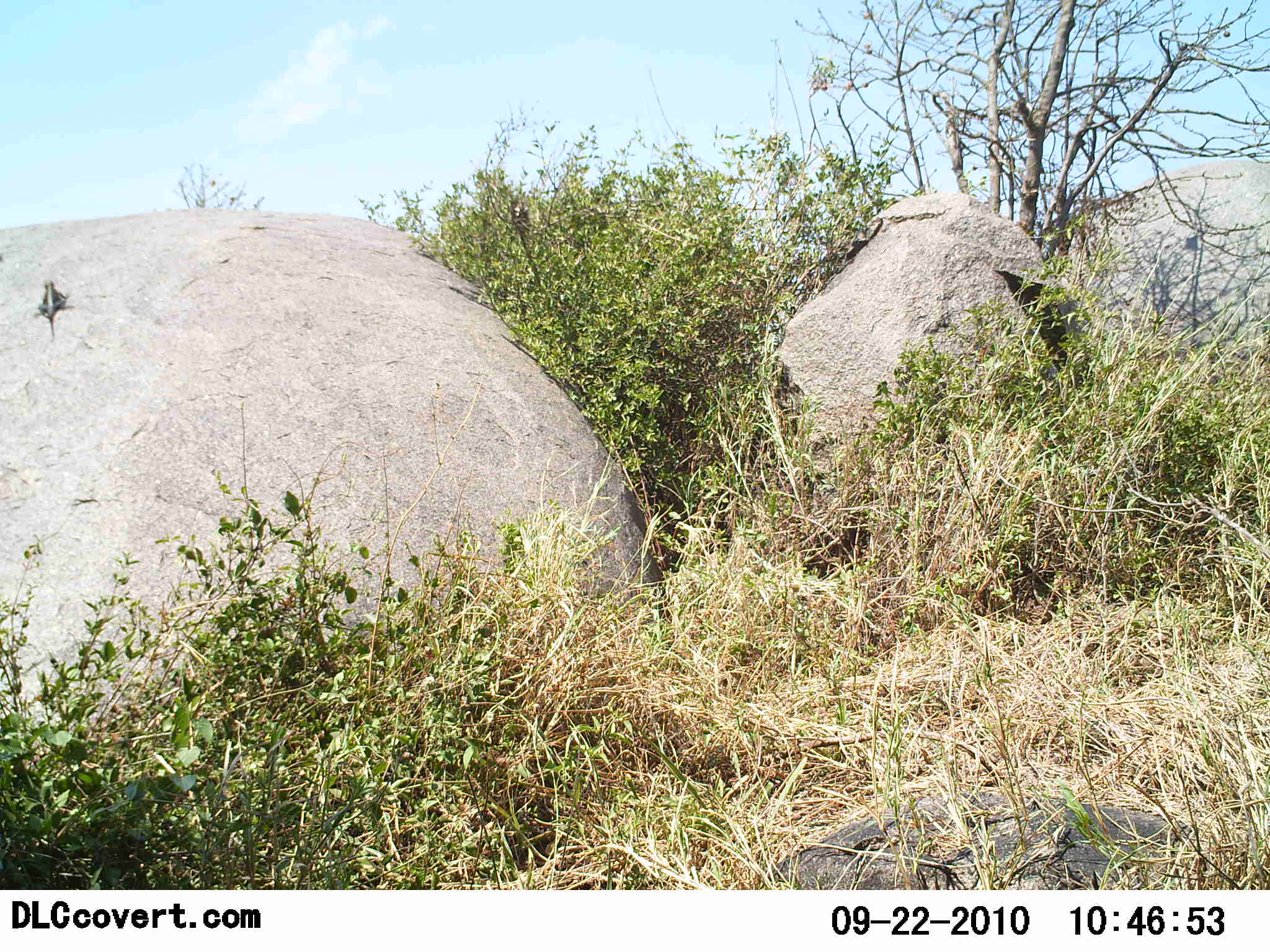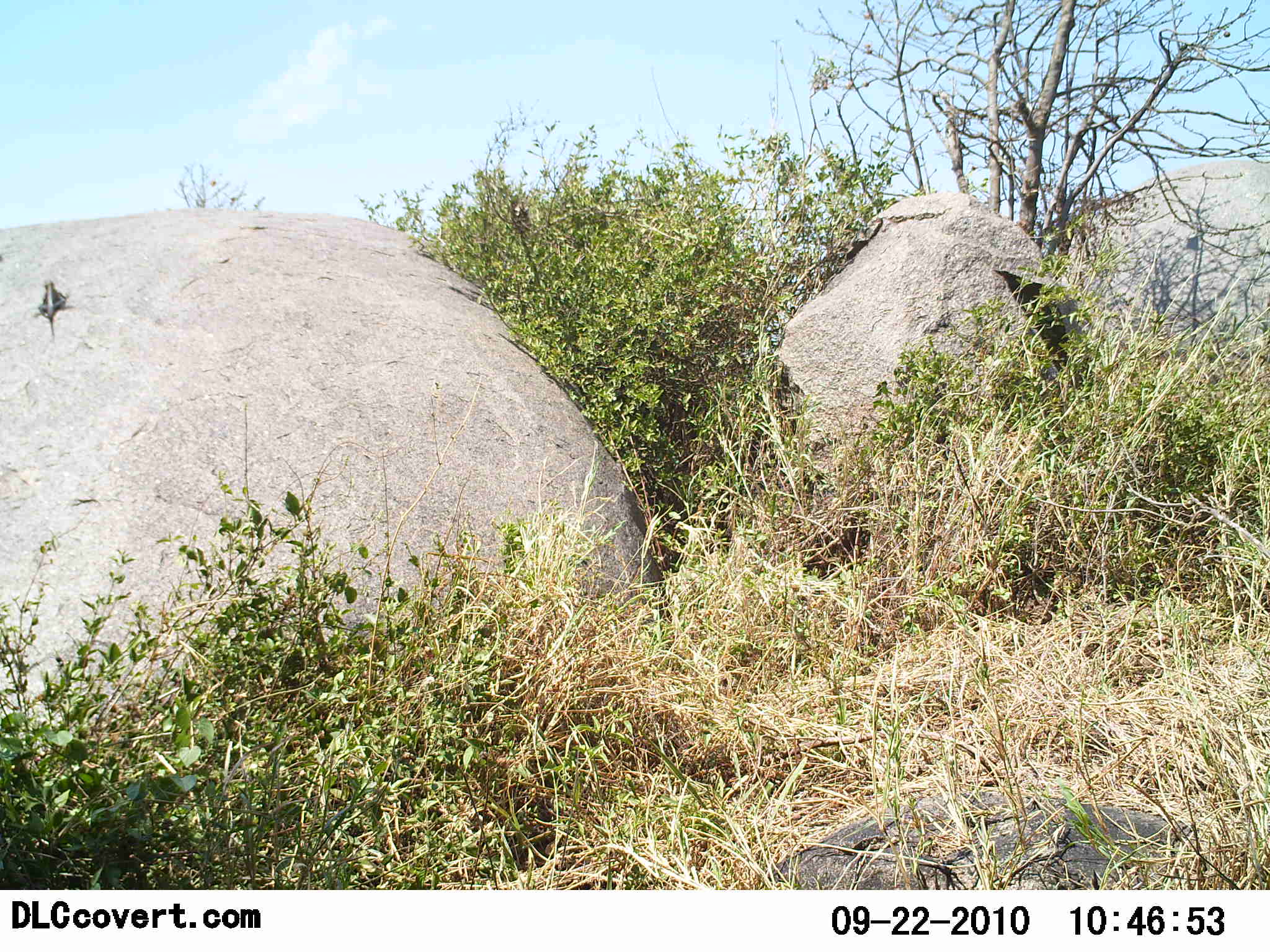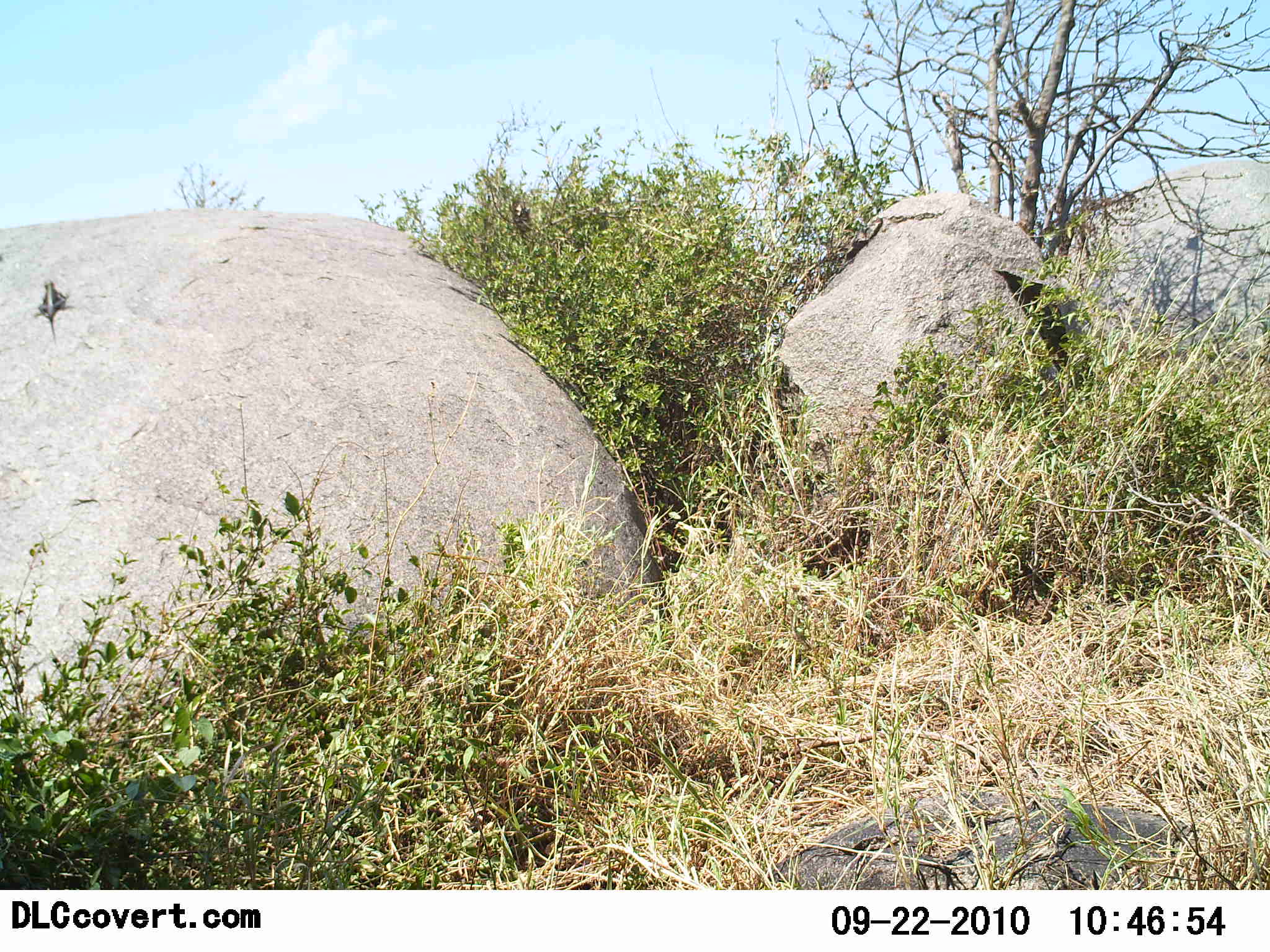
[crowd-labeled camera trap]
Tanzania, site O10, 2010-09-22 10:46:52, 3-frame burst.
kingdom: Animalia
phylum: Chordata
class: Reptilia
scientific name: Reptilia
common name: reptiles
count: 1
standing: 20%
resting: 80%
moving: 0%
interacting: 0%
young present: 0%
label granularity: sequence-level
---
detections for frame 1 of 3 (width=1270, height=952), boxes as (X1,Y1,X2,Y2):
animal: (38,279,69,338)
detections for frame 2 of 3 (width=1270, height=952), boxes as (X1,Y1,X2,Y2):
animal: (36,279,68,339)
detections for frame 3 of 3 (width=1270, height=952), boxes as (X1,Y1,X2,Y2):
animal: (38,279,69,343)